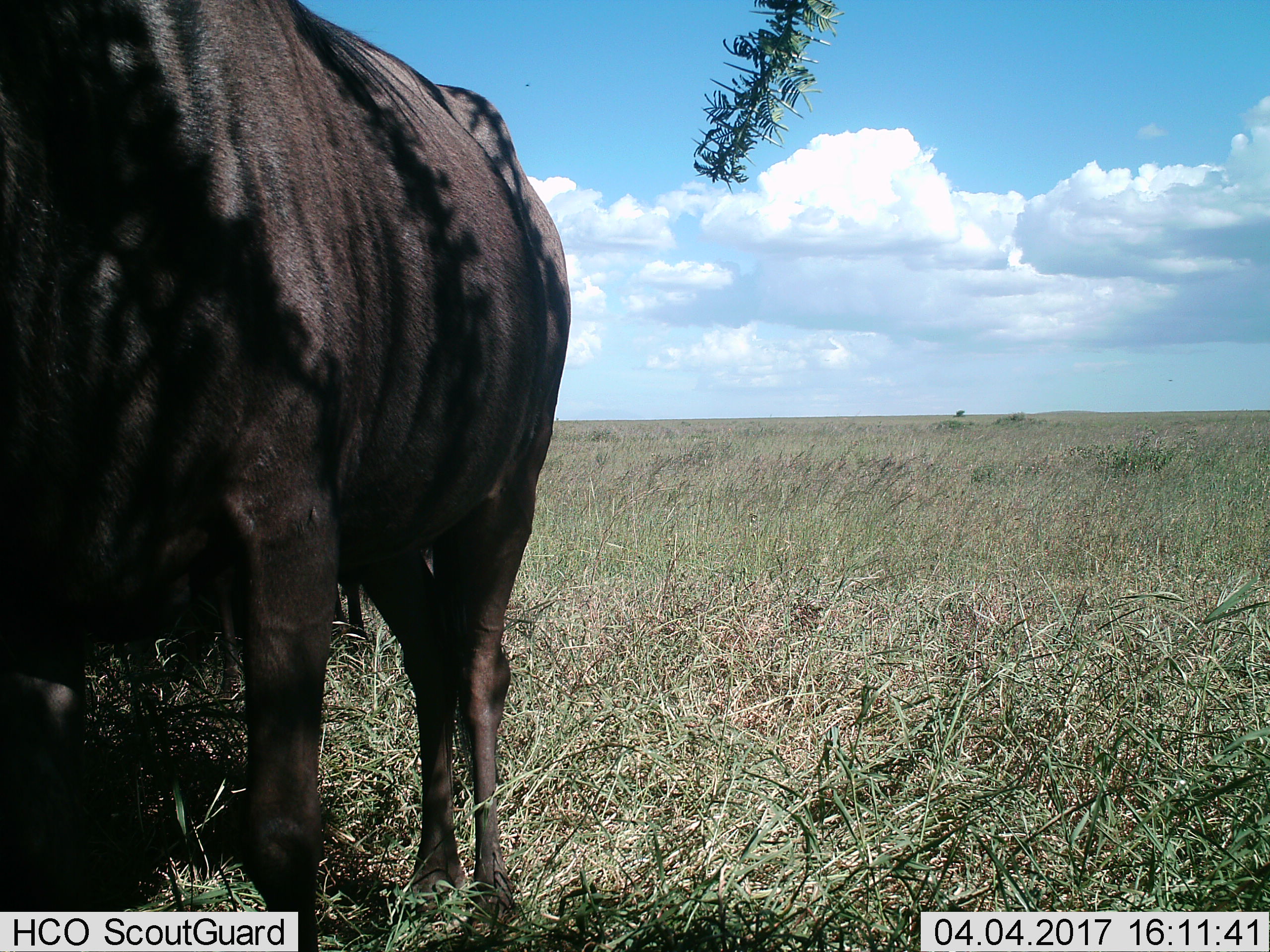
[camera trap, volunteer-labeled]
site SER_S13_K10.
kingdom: Animalia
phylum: Chordata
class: Mammalia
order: Artiodactyla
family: Bovidae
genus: Connochaetes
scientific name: Connochaetes taurinus taurinus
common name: blue wildebeest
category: wildebeestblue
Wildebeestblue (blue wildebeest) (Connochaetes taurinus taurinus), count 1. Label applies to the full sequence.